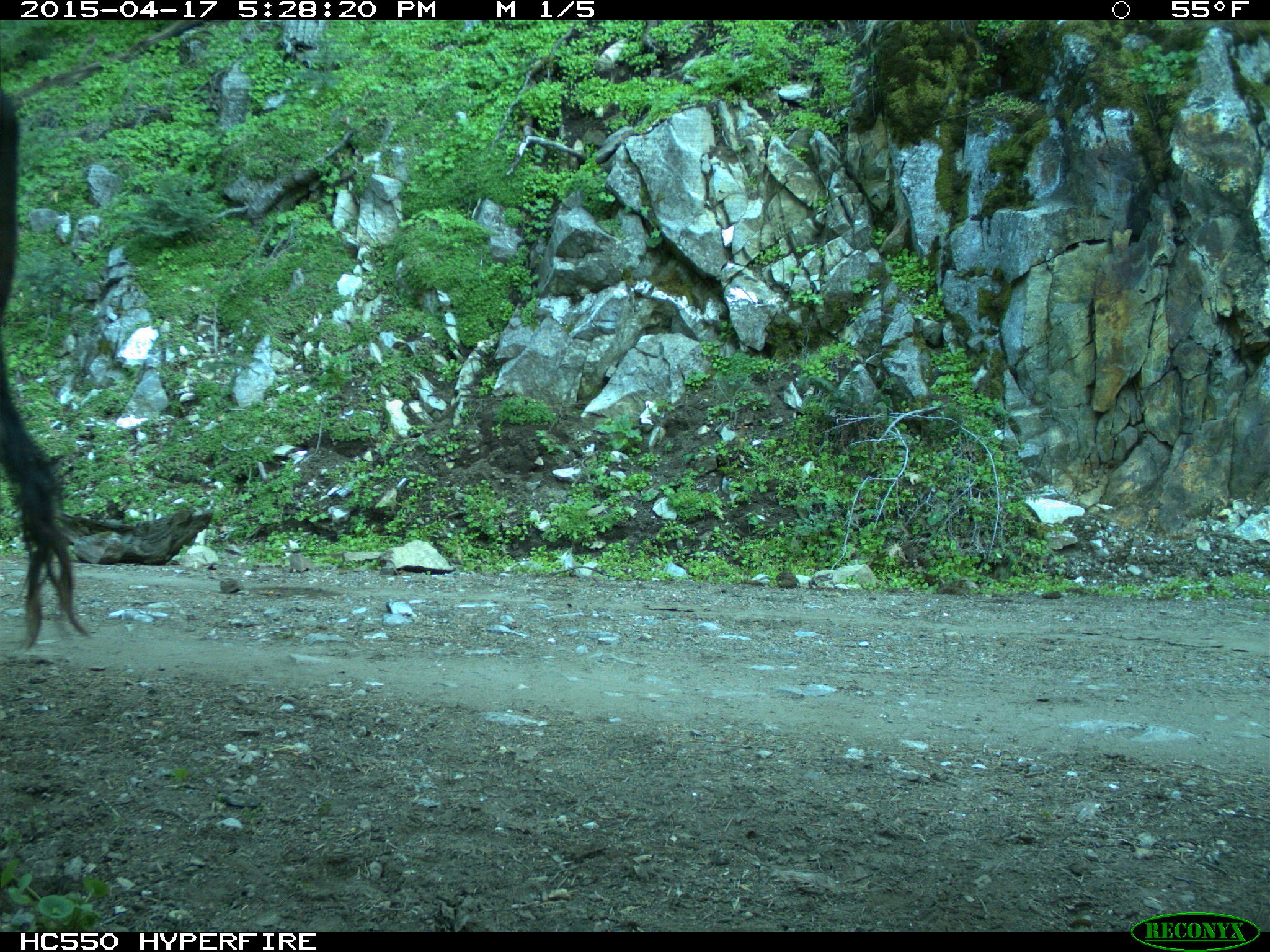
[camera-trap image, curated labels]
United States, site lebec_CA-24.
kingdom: Animalia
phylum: Chordata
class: Mammalia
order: Artiodactyla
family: Bovidae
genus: Bos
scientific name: Bos taurus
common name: domestic cow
Bos taurus (domestic cow).